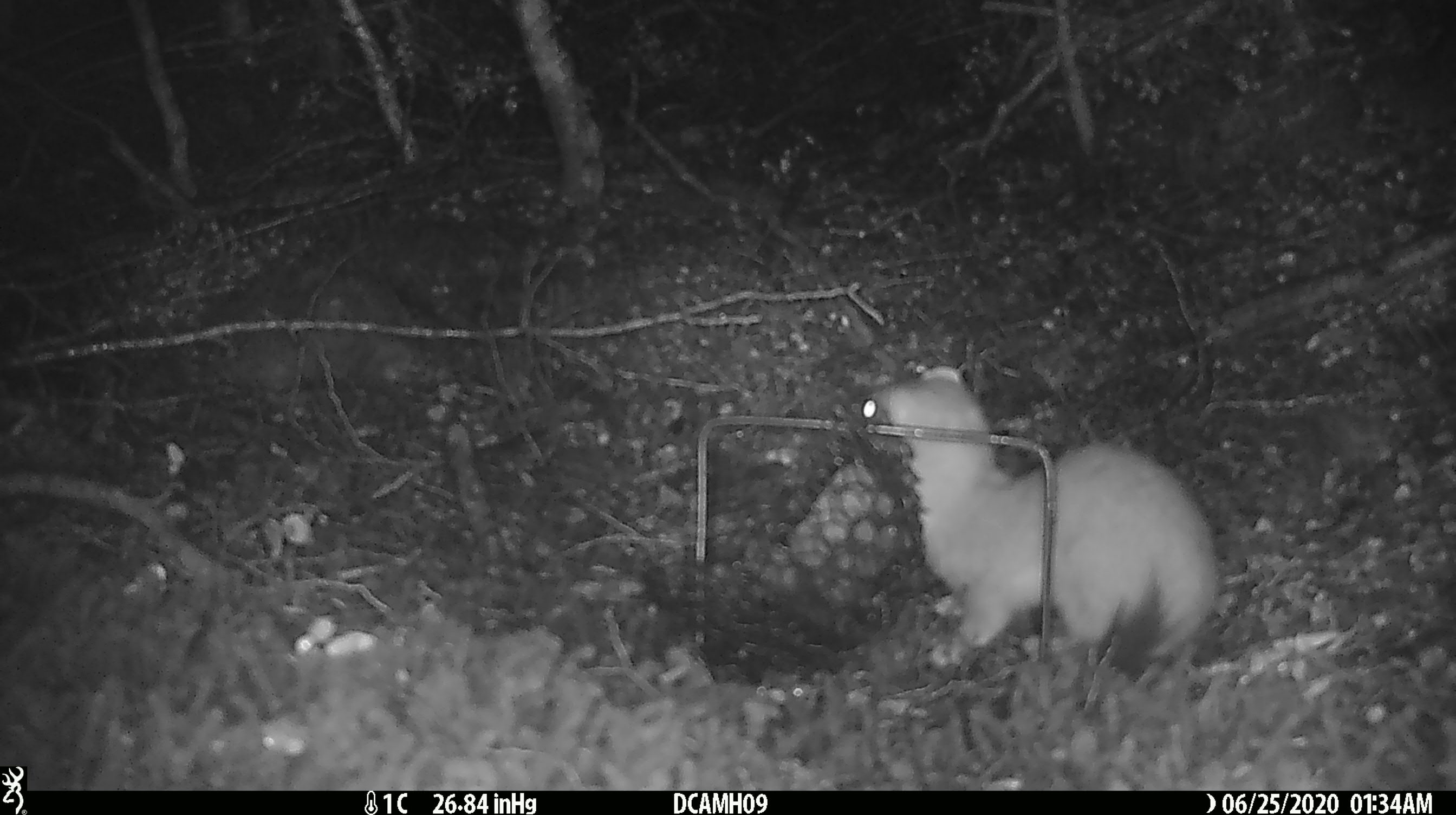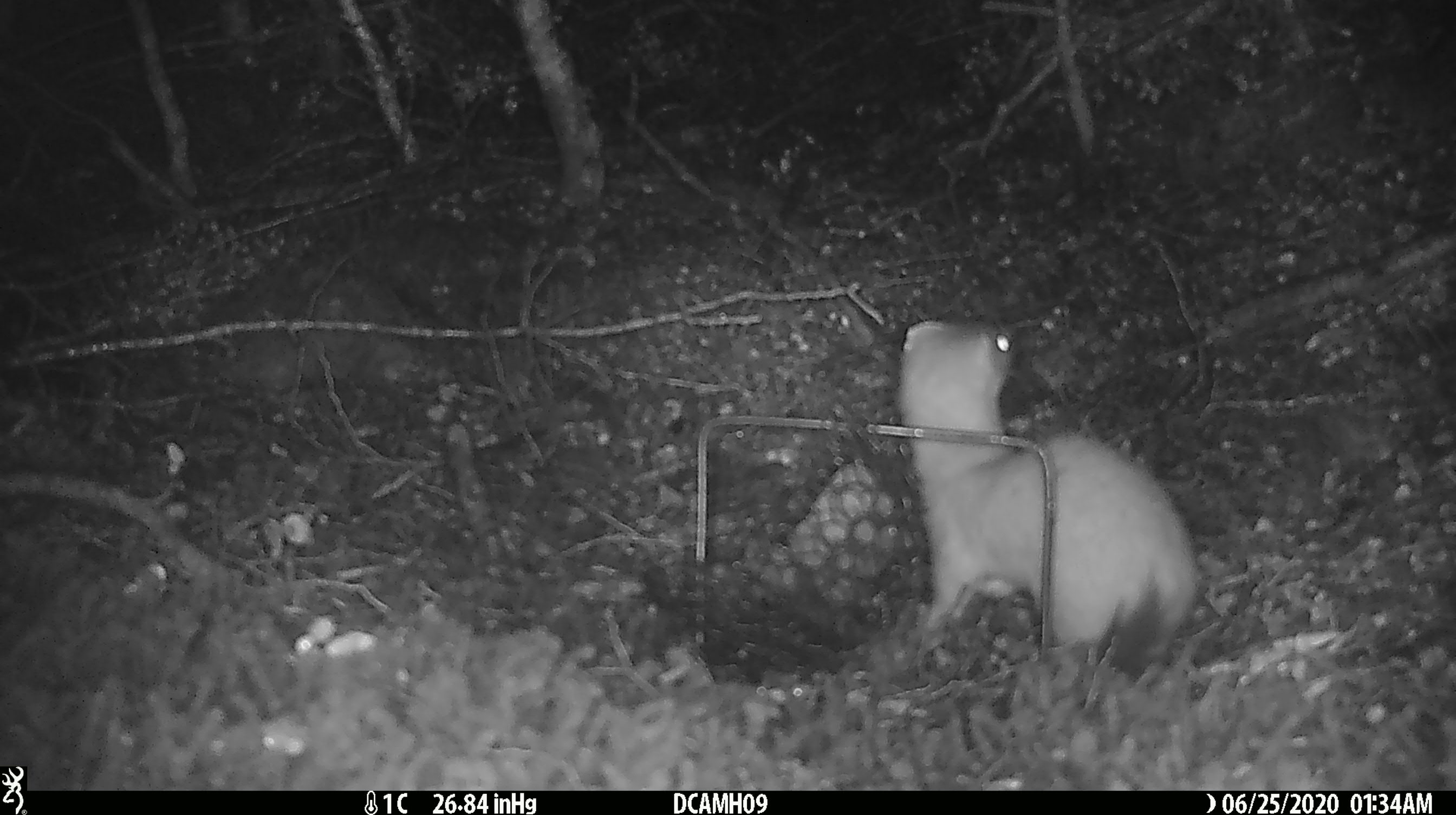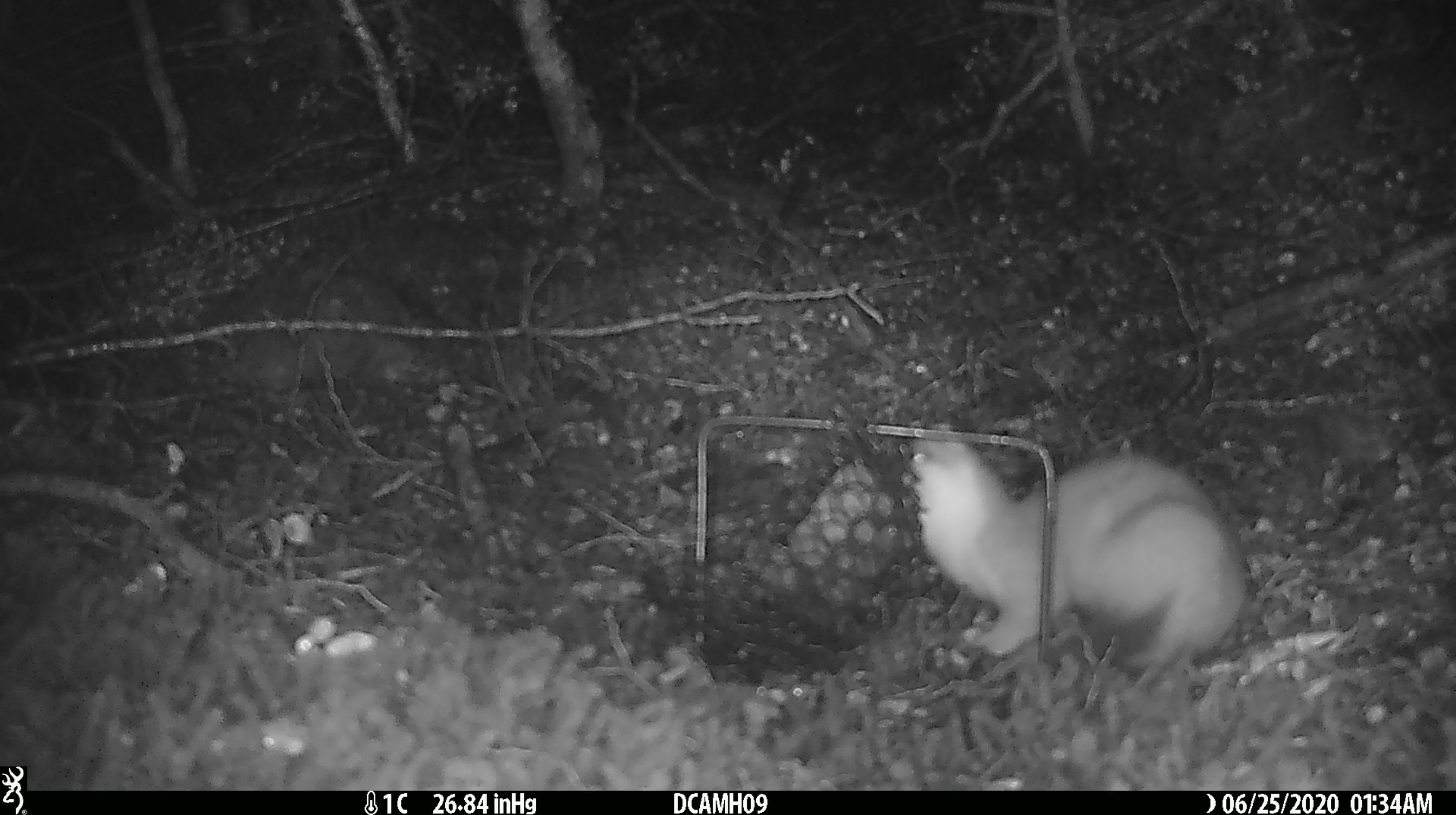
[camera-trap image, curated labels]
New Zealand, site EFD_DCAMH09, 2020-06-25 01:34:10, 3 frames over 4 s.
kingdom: Animalia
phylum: Chordata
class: Mammalia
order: Carnivora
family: Mustelidae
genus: Mustela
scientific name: Mustela erminea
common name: stoat